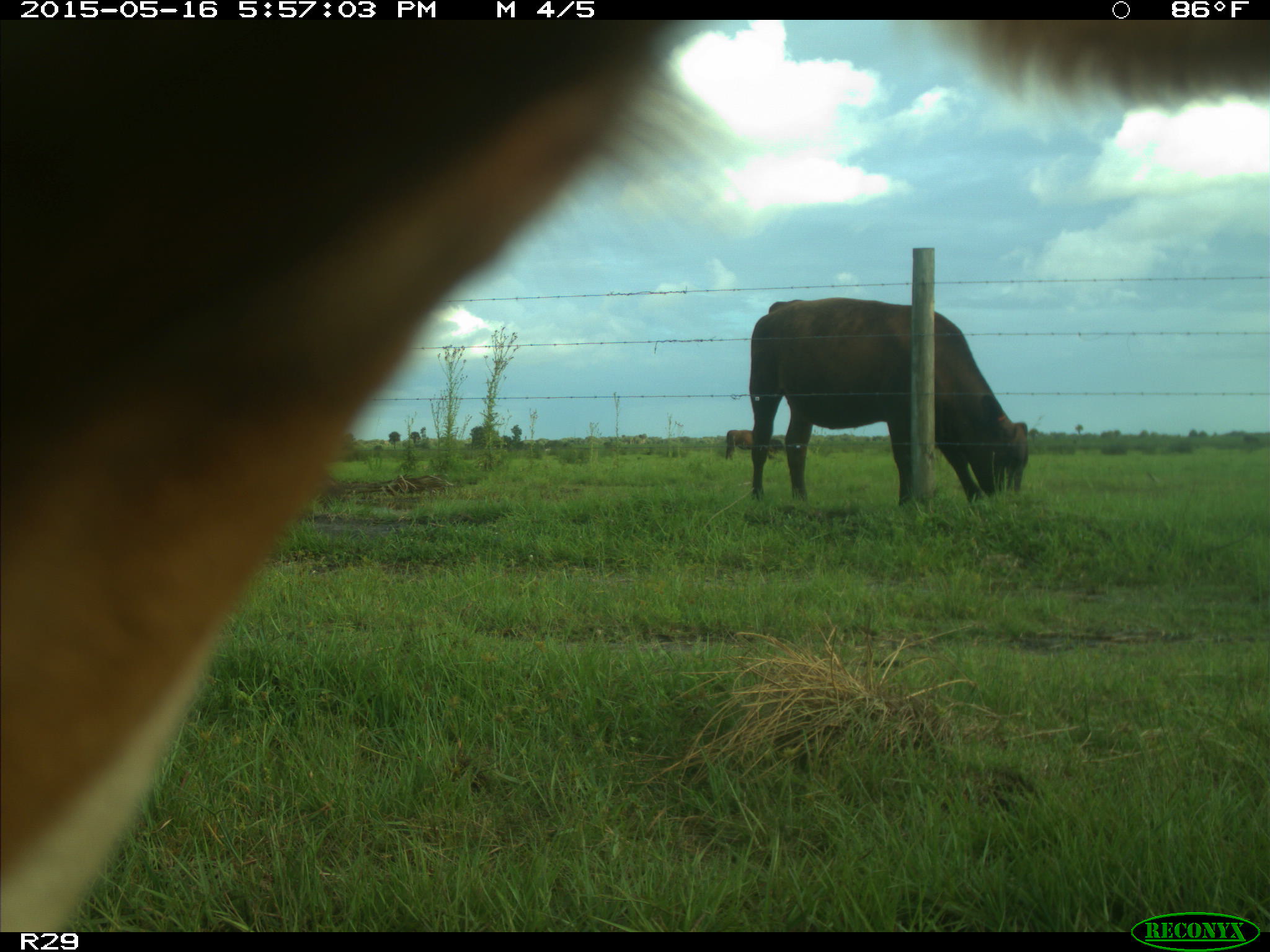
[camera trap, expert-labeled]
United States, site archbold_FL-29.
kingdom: Animalia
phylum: Chordata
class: Mammalia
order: Artiodactyla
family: Bovidae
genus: Bos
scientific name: Bos taurus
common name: domestic cow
Bos taurus (domestic cow).